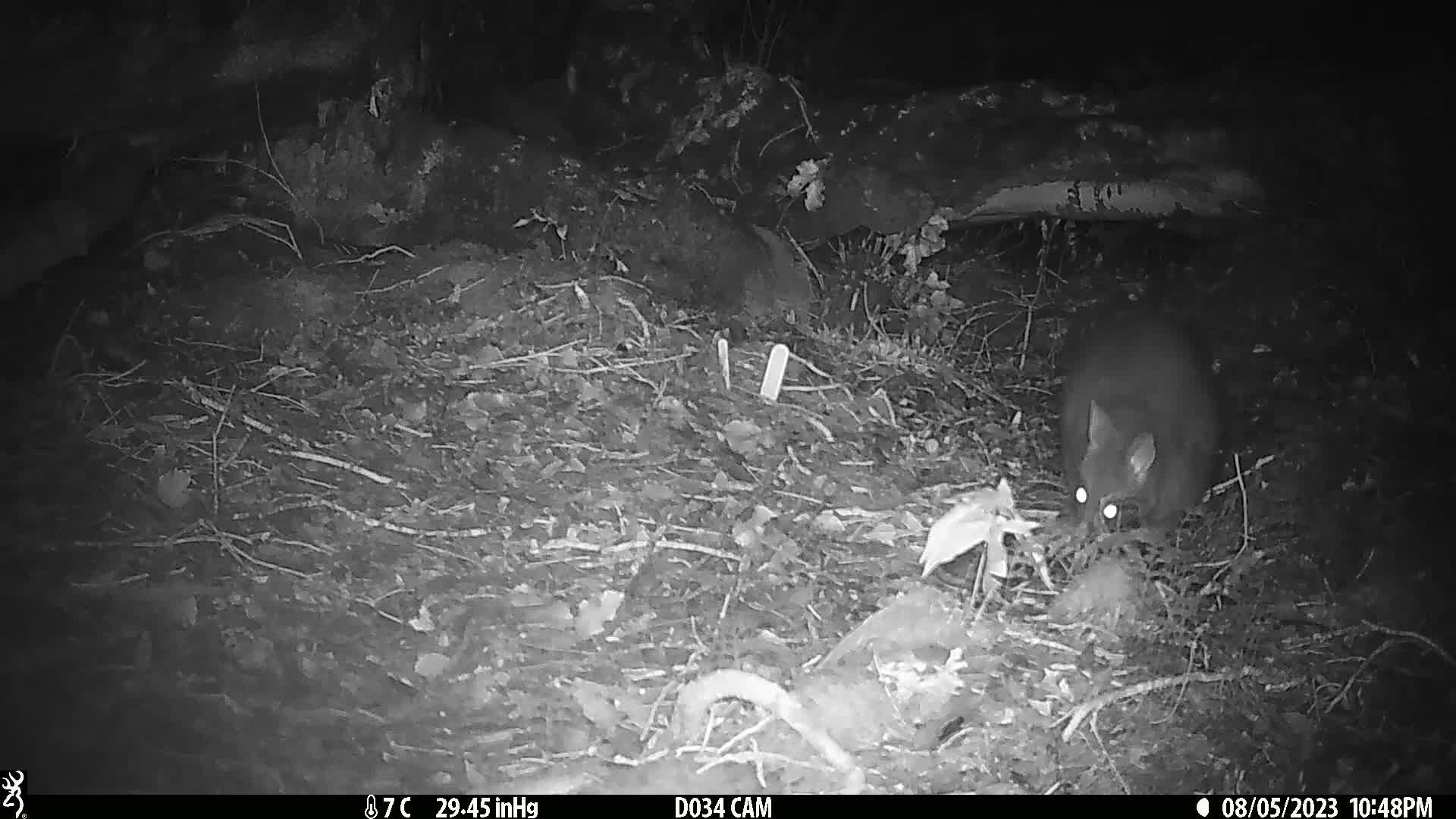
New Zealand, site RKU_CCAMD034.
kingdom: Animalia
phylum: Chordata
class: Mammalia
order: Diprotodontia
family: Phalangeridae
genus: Trichosurus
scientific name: Trichosurus vulpecula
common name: common brushtail possum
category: possum